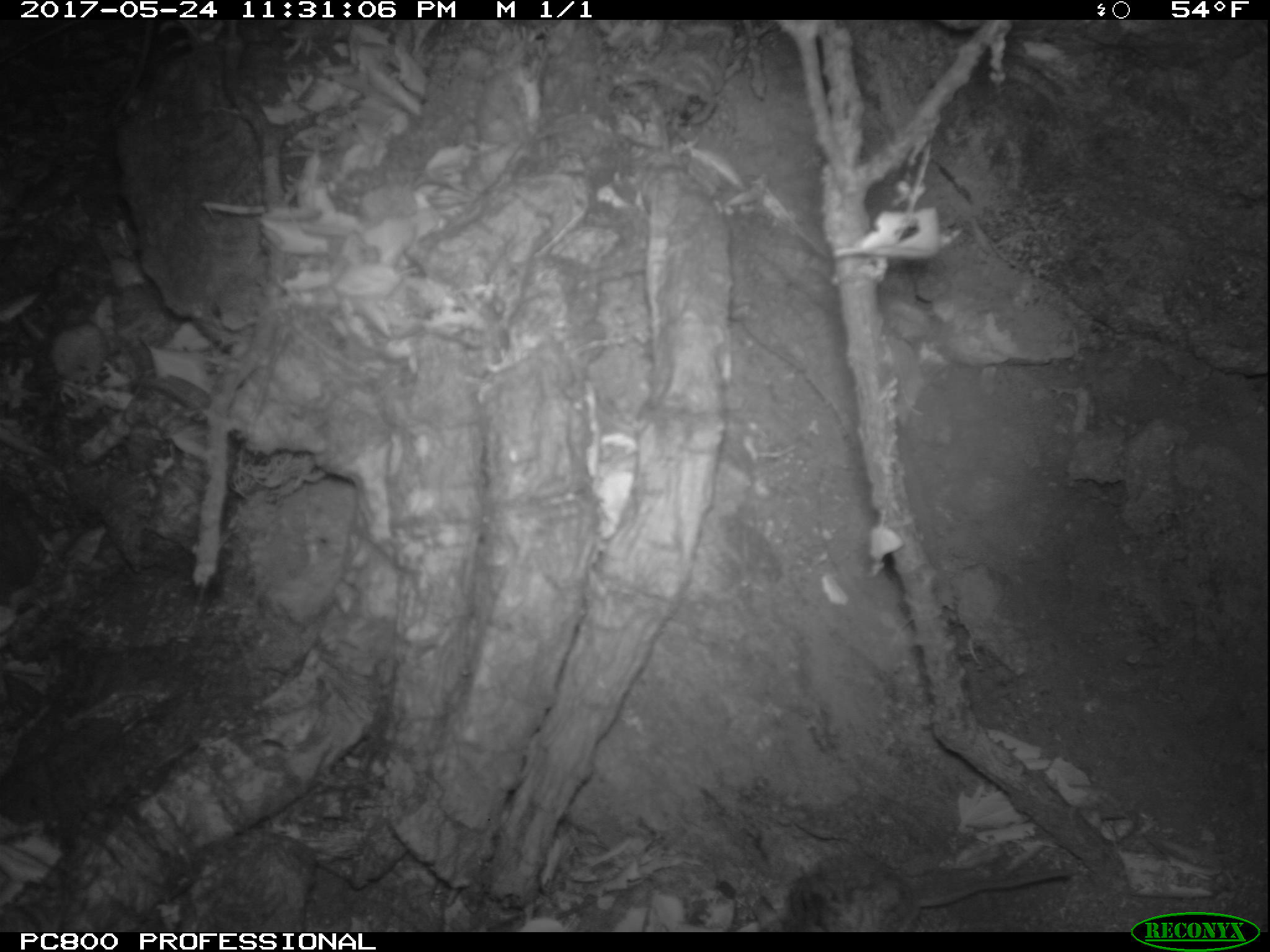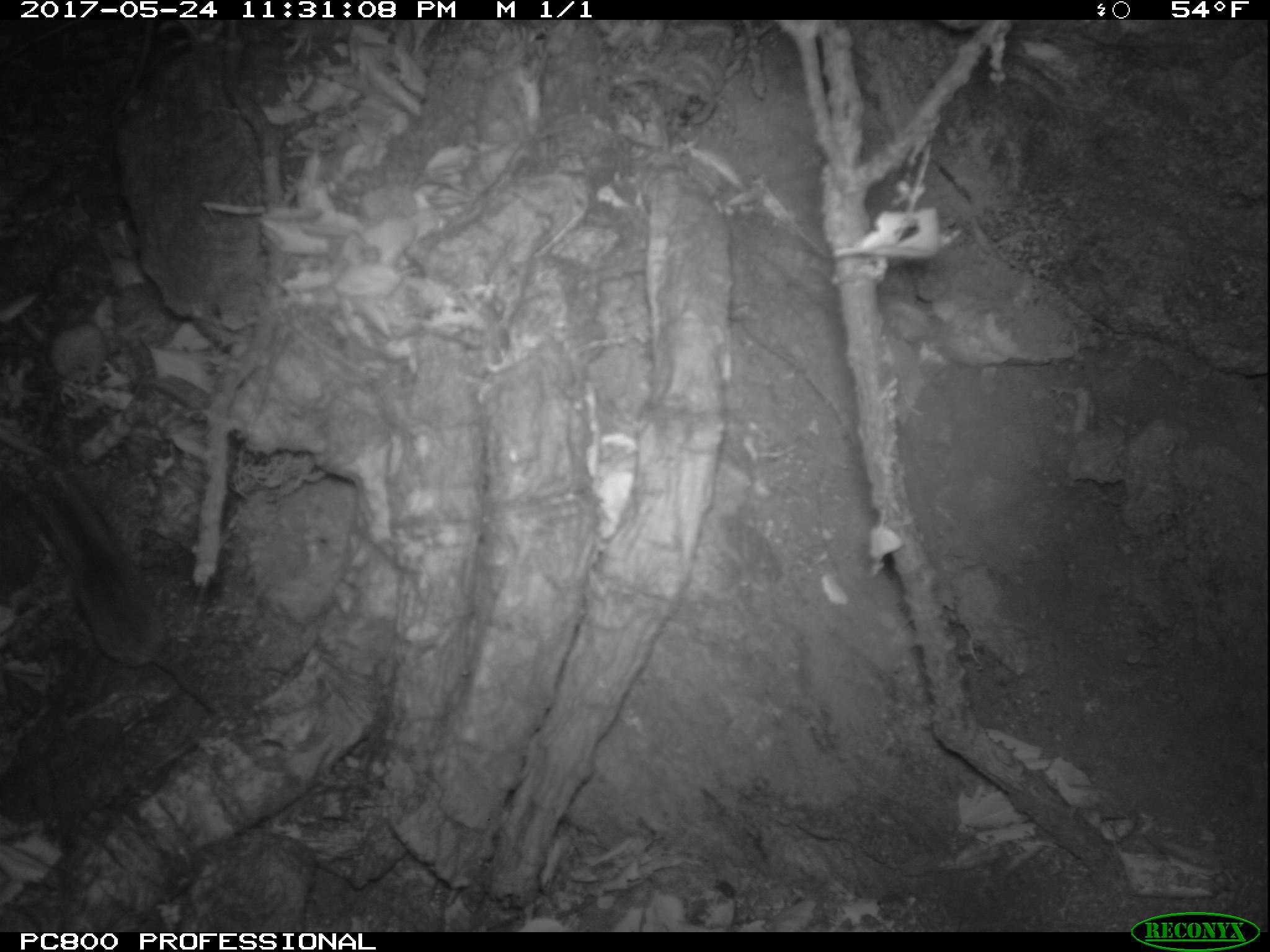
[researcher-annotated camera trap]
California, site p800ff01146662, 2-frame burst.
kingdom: Animalia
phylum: Chordata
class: Mammalia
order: Rodentia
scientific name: Rodentia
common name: rodent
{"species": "rodent (Rodentia)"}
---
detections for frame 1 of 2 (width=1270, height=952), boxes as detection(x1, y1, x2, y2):
rodent: detection(779, 850, 1075, 931)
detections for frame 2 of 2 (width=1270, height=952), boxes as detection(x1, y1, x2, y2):
rodent: detection(18, 456, 222, 720)